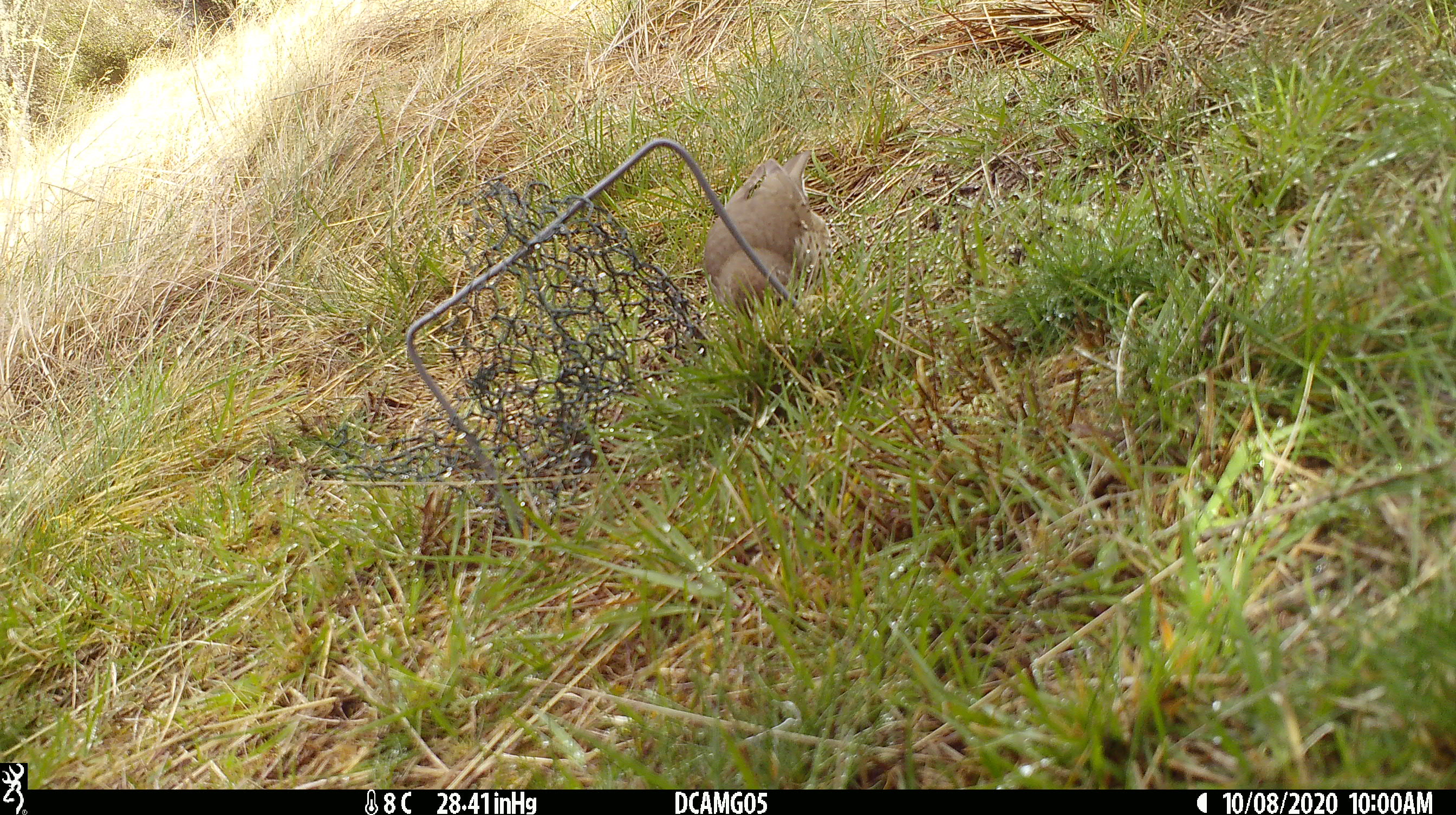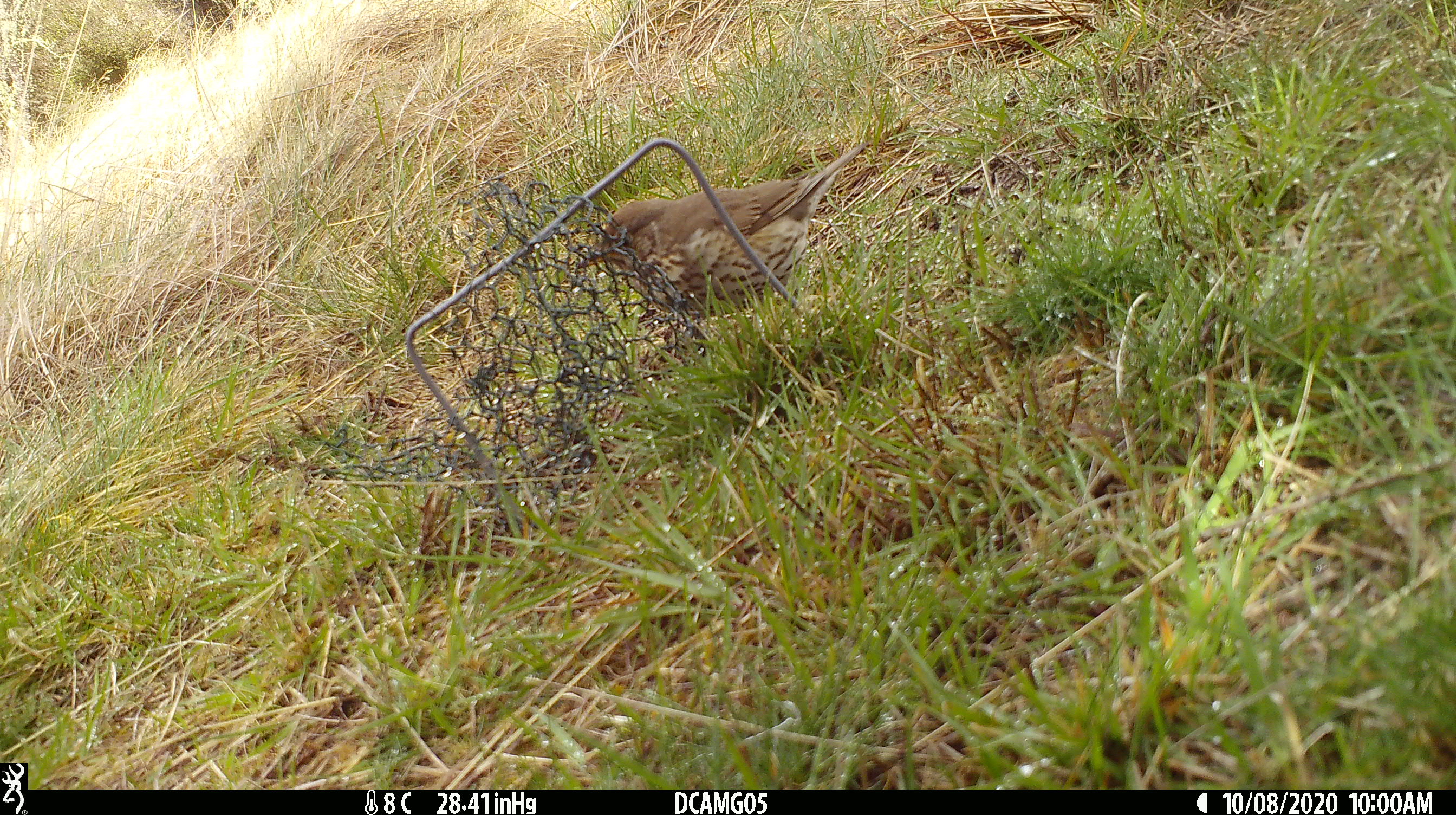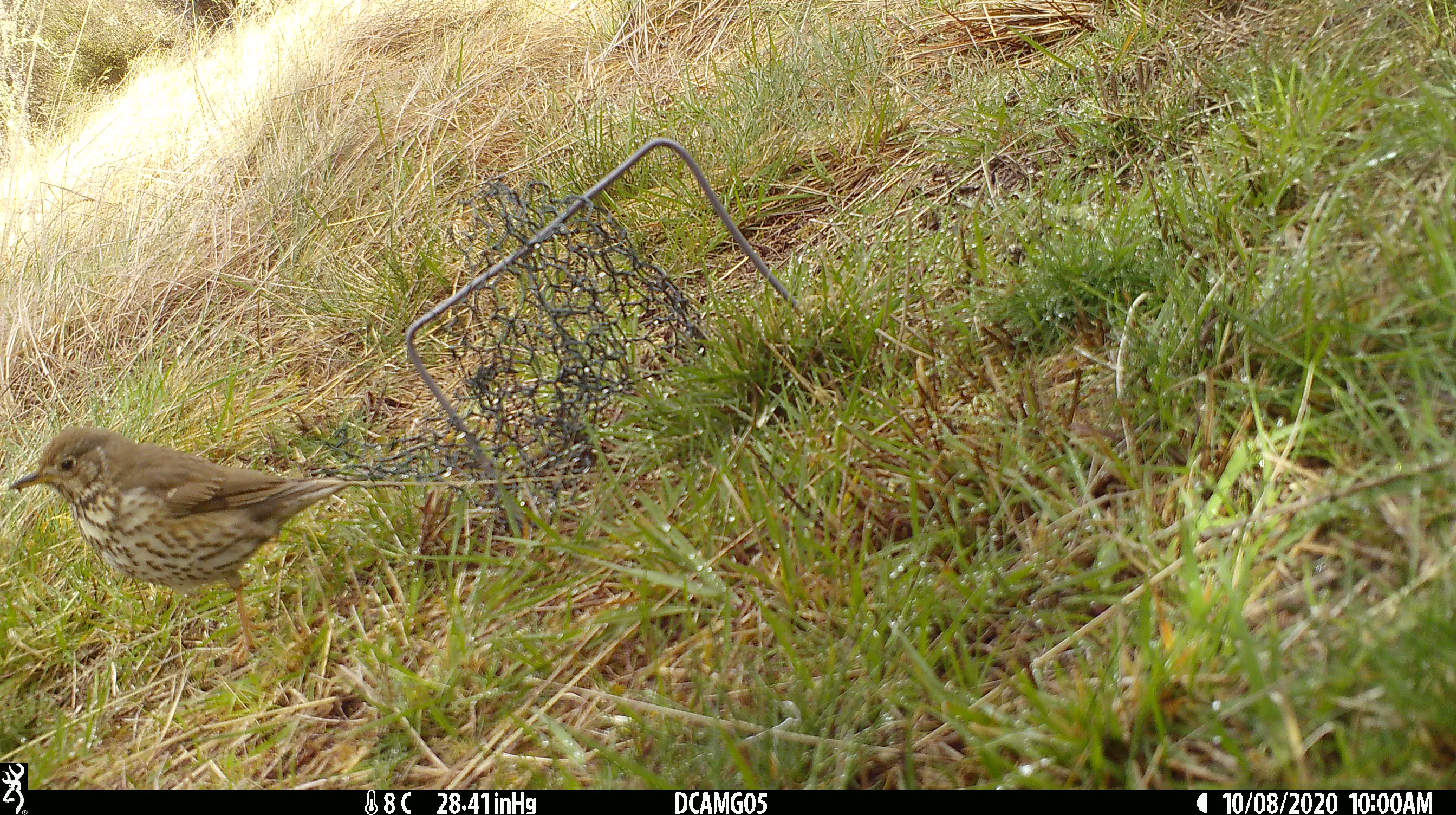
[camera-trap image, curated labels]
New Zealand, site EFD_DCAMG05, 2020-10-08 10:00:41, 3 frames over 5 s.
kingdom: Animalia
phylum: Chordata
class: Aves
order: Passeriformes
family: Turdidae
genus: Turdus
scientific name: Turdus philomelos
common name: song thrush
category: thrush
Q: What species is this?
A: Thrush (song thrush) (Turdus philomelos).